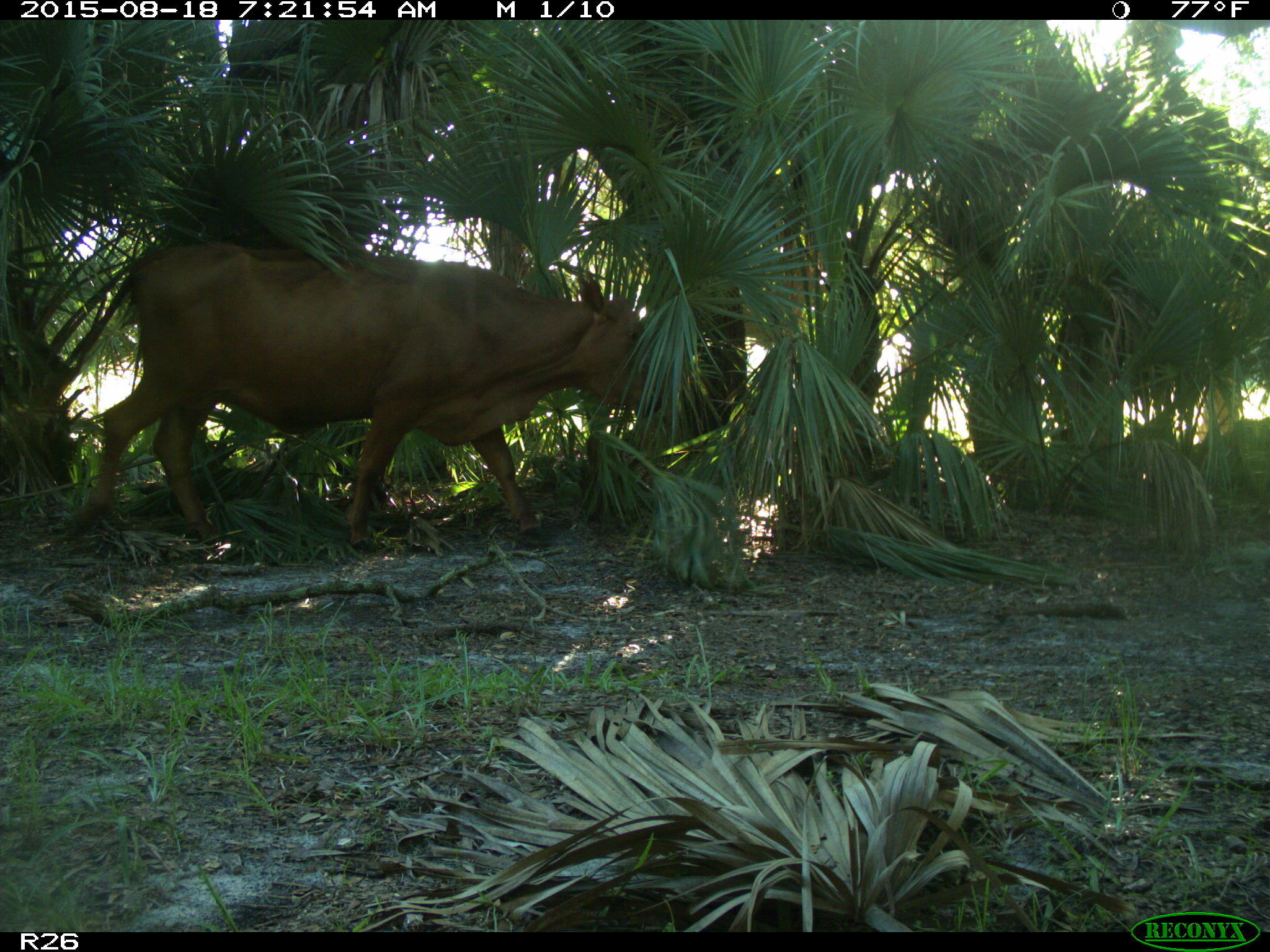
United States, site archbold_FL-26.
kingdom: Animalia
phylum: Chordata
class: Mammalia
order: Artiodactyla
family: Bovidae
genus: Bos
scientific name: Bos taurus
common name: domestic cow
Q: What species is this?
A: Bos taurus (domestic cow).